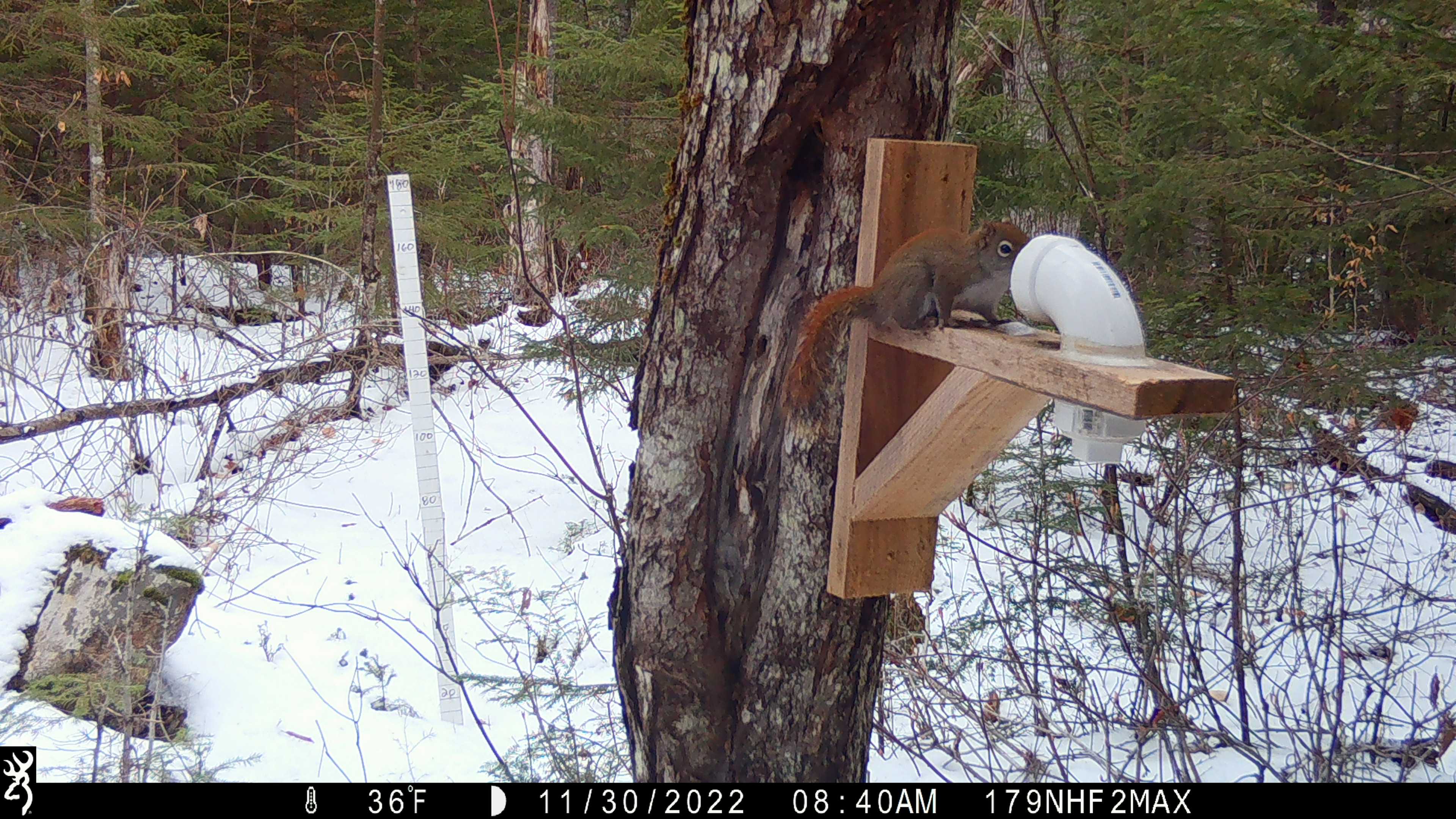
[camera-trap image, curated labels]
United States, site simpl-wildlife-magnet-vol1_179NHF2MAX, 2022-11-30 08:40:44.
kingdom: Animalia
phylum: Chordata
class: Mammalia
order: Rodentia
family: Sciuridae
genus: Tamiasciurus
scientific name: Tamiasciurus hudsonicus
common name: red squirrel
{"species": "red squirrel (Tamiasciurus hudsonicus)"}